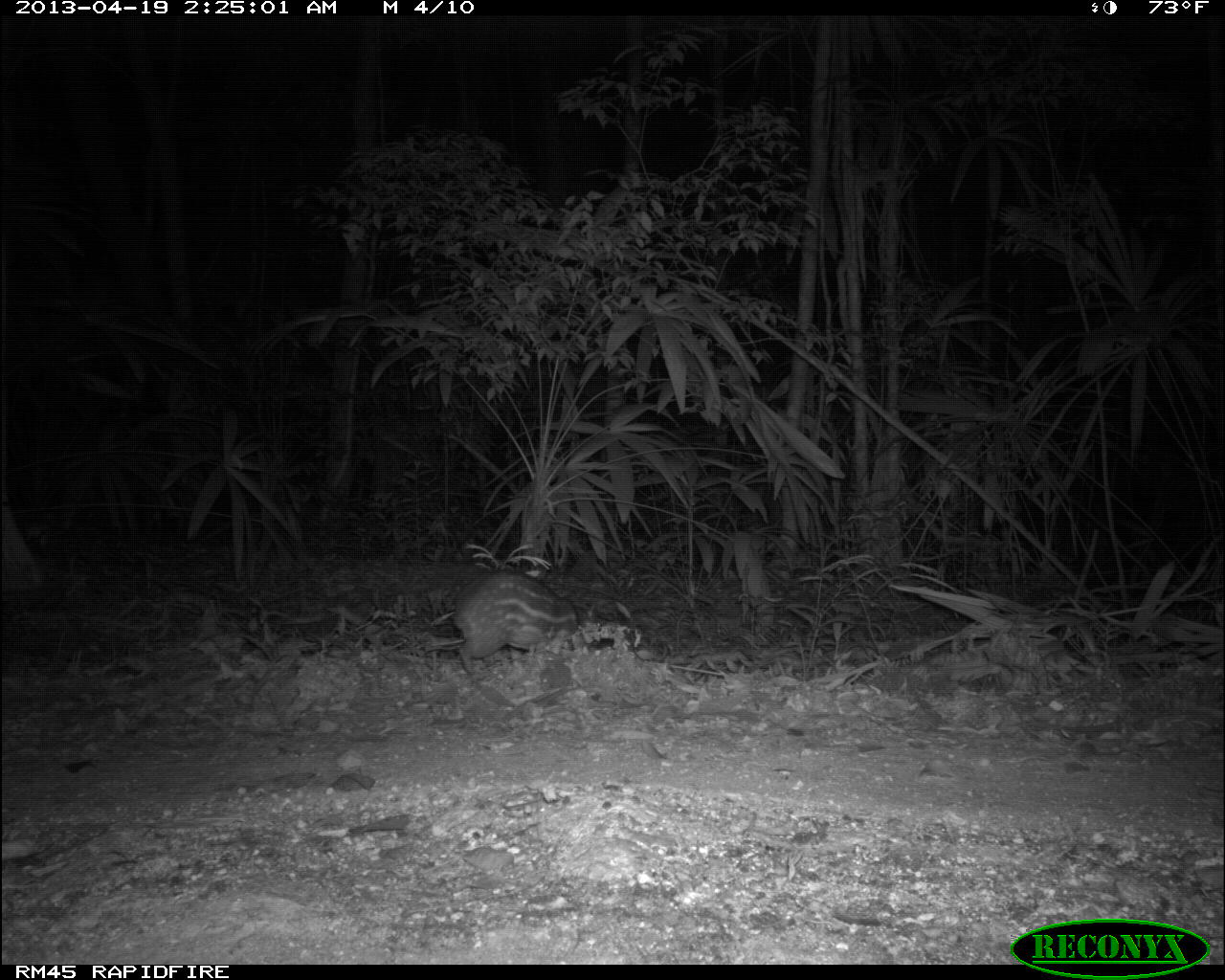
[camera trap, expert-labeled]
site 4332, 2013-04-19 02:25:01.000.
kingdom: Animalia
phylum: Chordata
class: Mammalia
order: Rodentia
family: Cuniculidae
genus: Cuniculus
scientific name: Cuniculus paca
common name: lowland paca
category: agouti paca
Agouti paca (lowland paca) (Cuniculus paca), count 1.